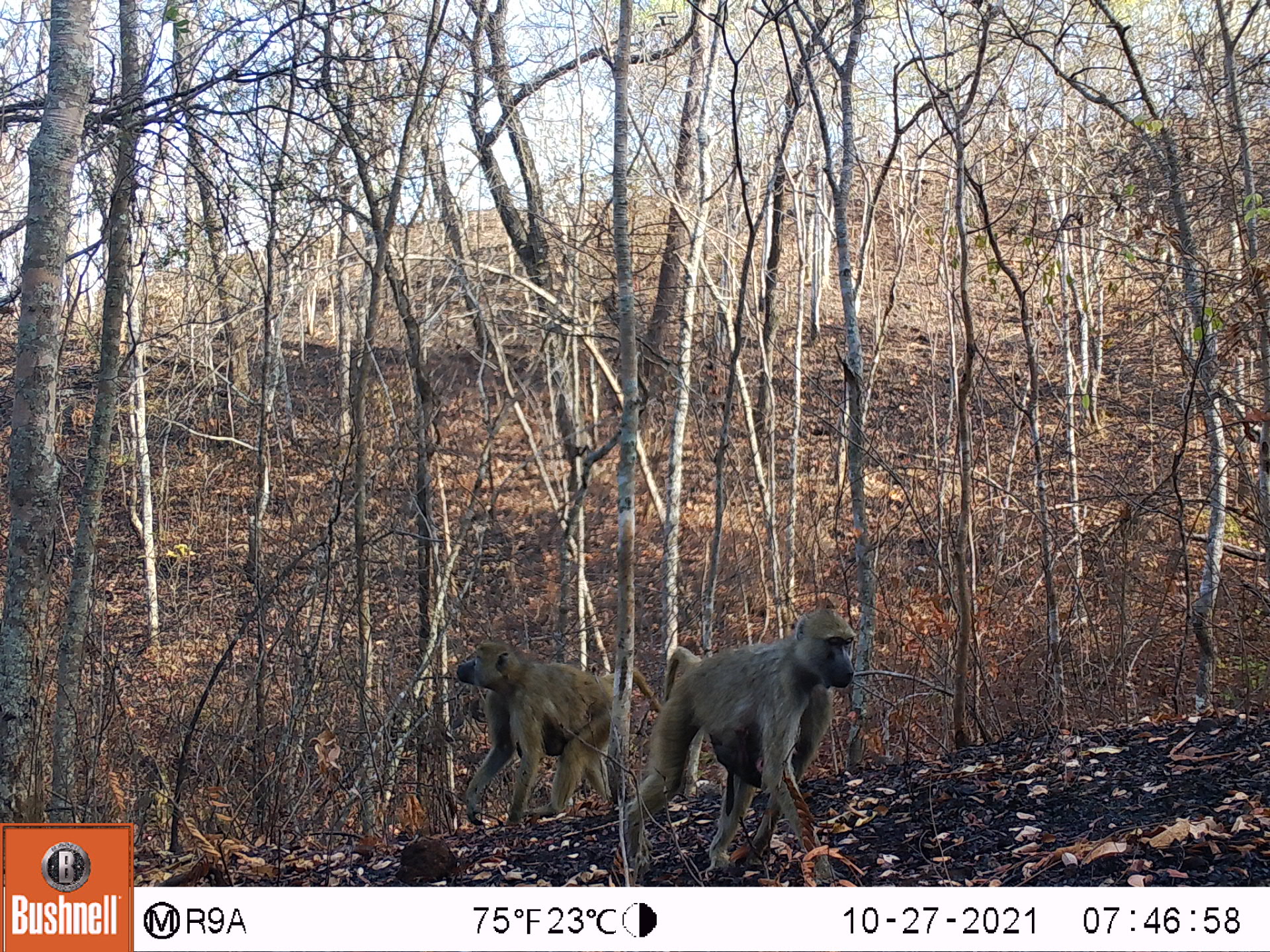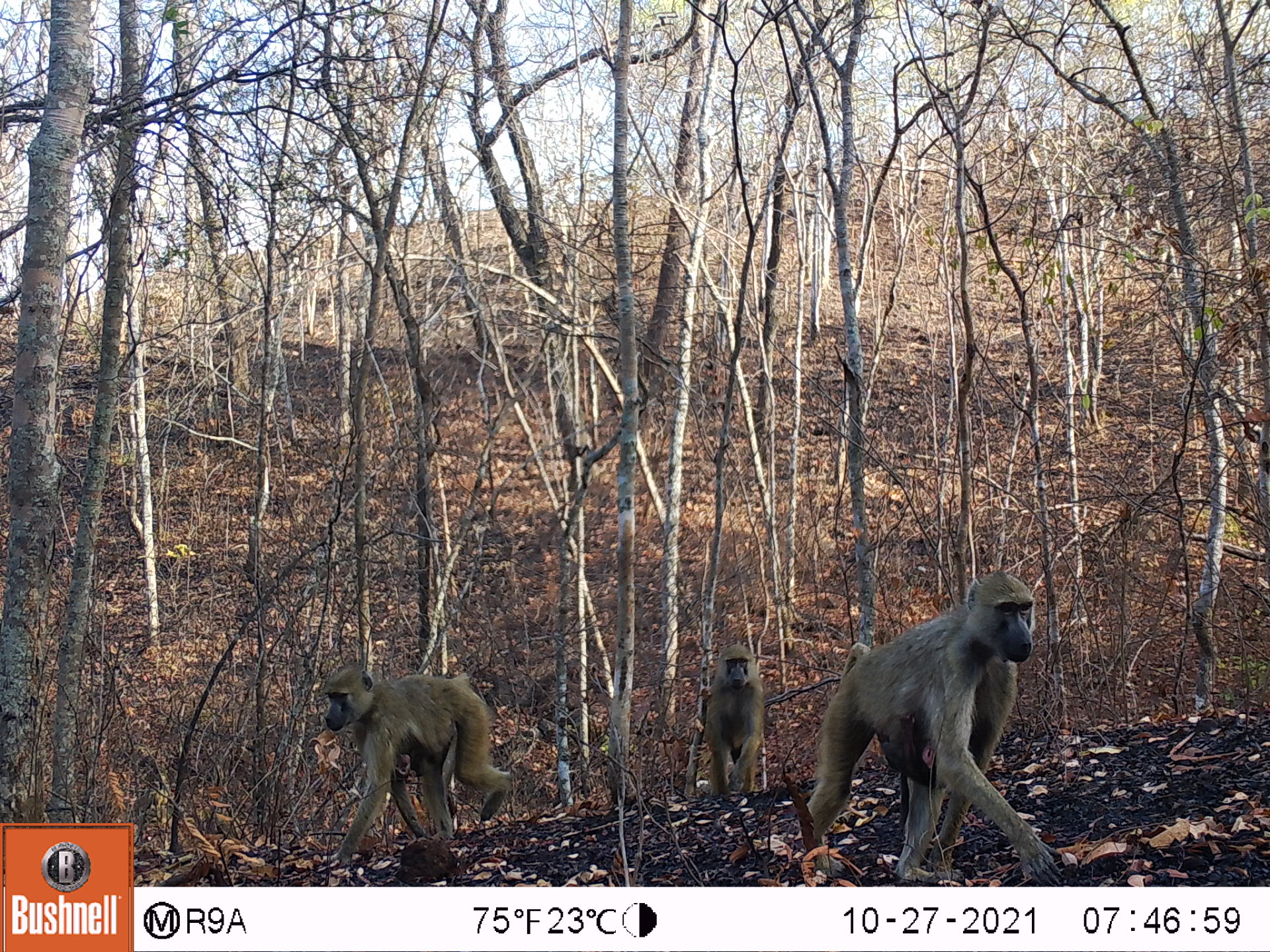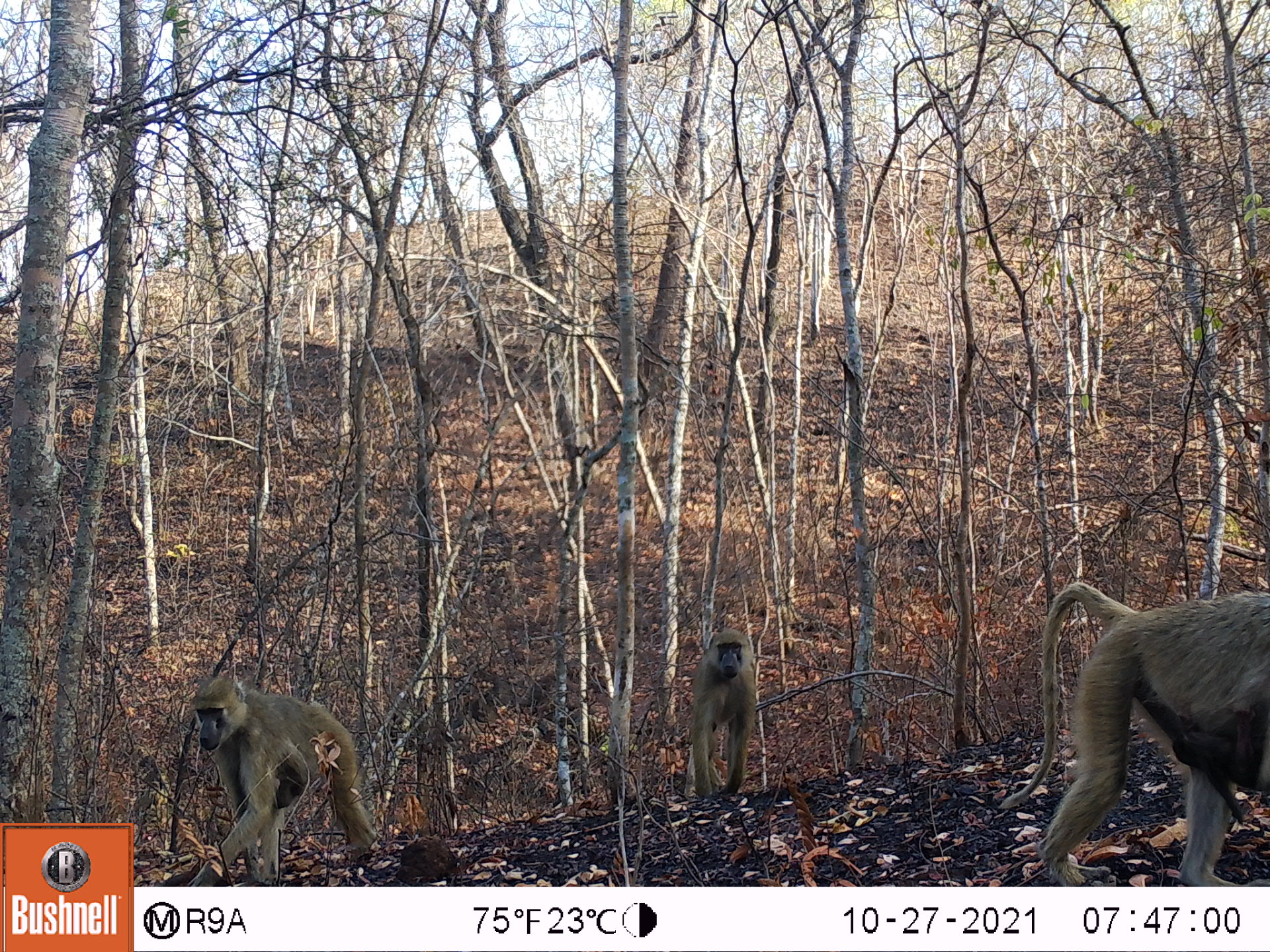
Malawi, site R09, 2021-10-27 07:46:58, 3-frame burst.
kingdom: Animalia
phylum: Chordata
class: Mammalia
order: Primates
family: Cercopithecidae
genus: Papio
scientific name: Papio cynocephalus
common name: yellow baboon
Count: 4.